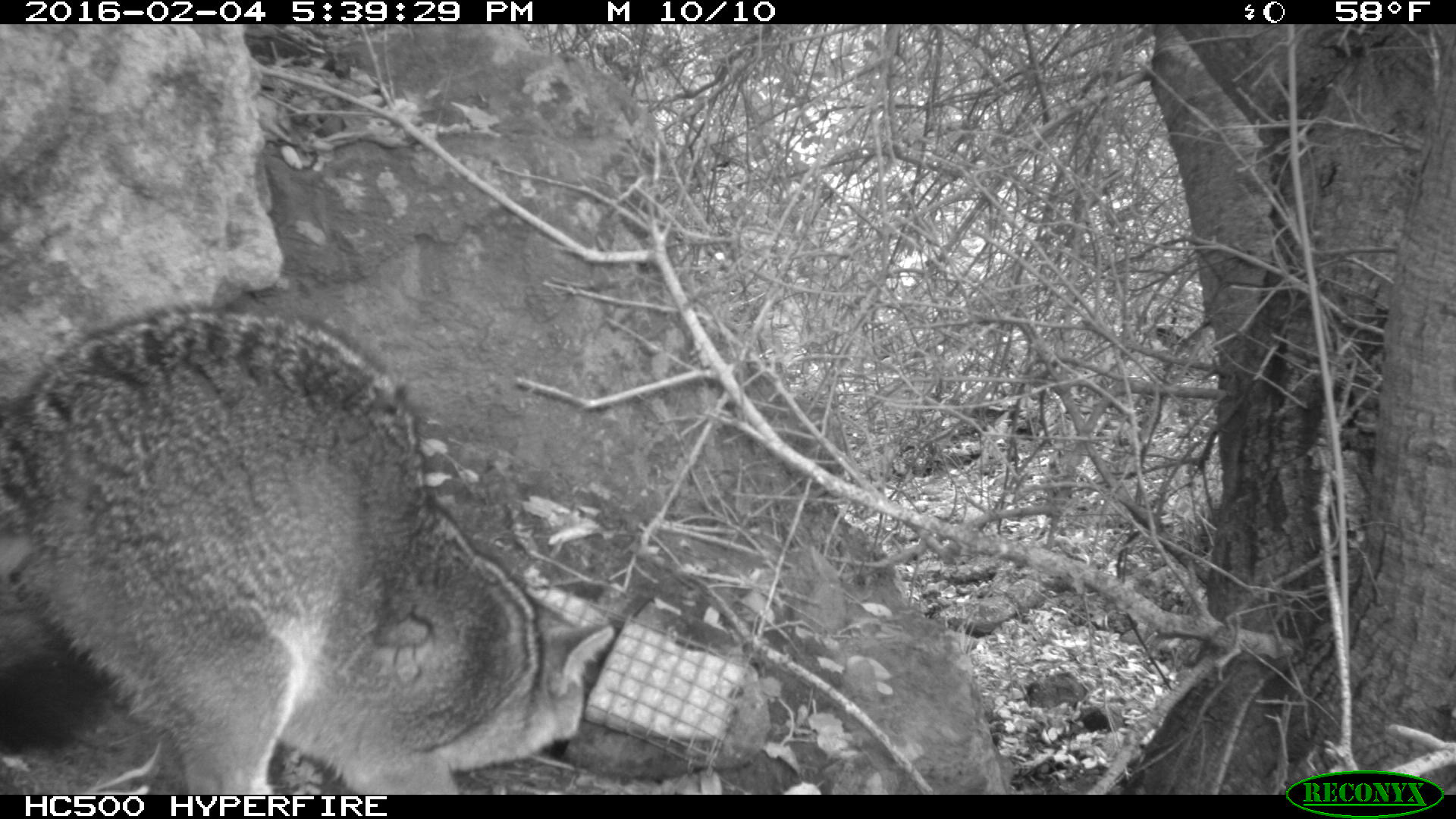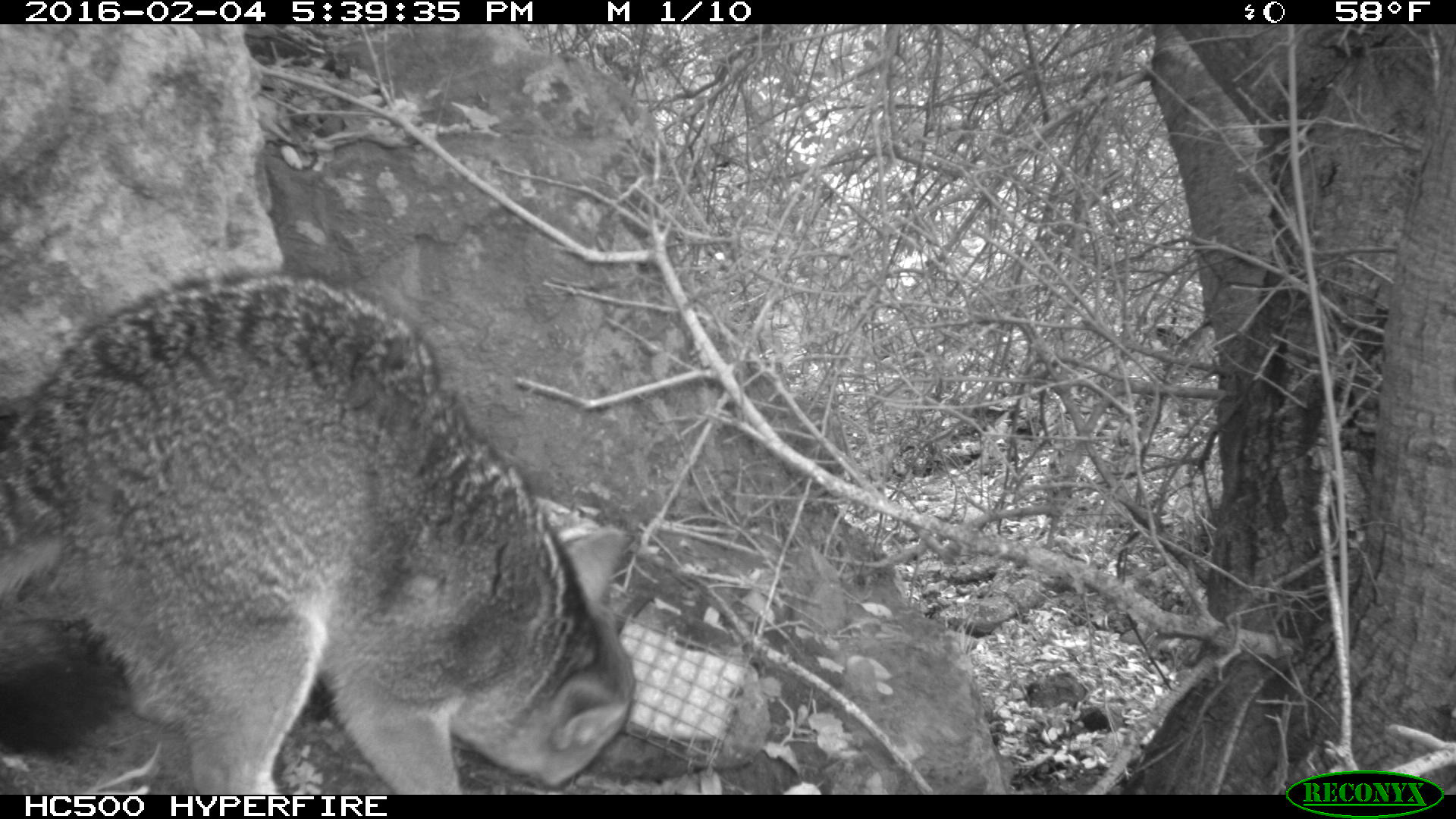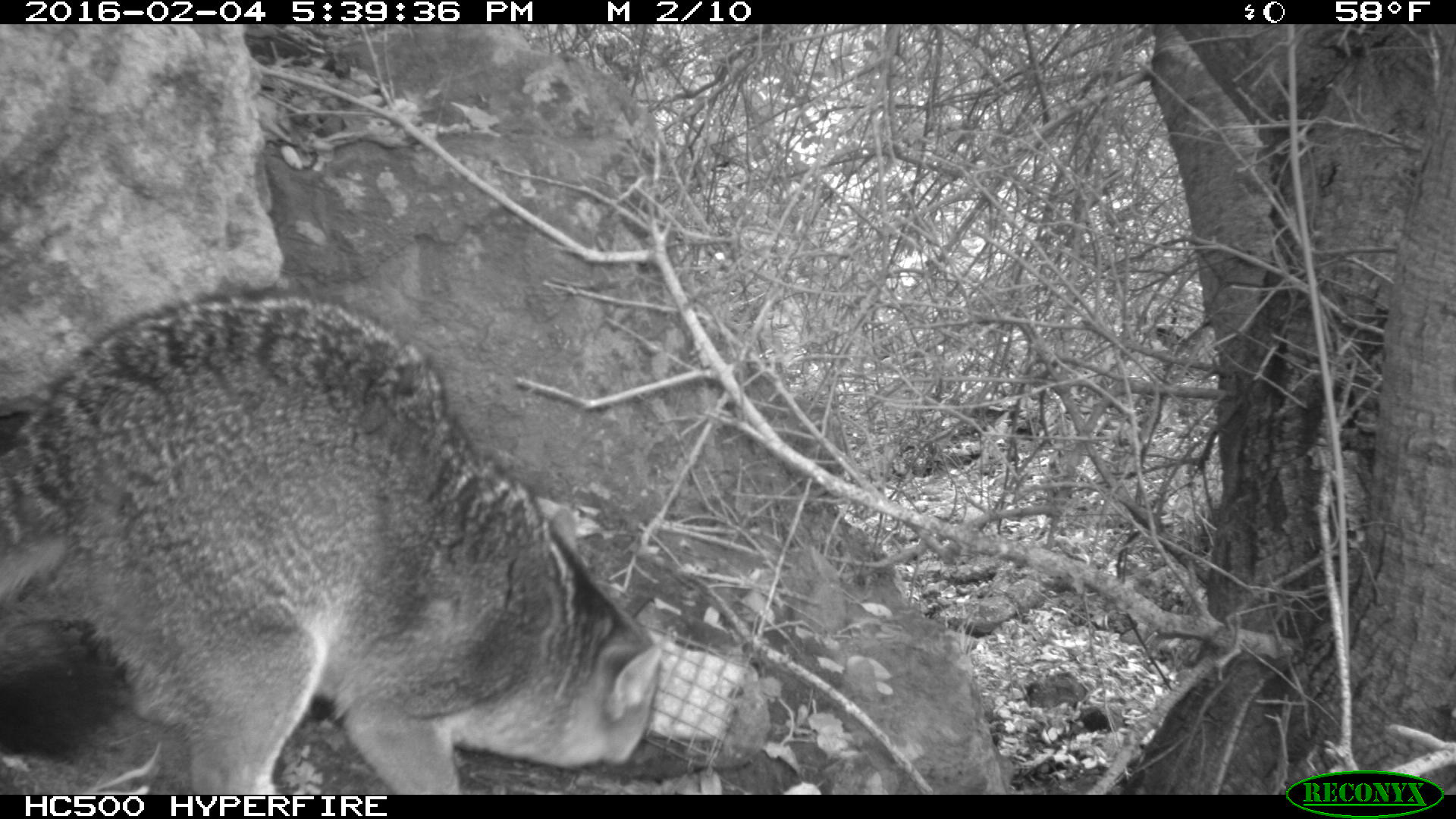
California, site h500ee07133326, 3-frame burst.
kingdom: Animalia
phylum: Chordata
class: Mammalia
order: Carnivora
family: Canidae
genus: Urocyon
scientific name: Urocyon littoralis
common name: island fox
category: fox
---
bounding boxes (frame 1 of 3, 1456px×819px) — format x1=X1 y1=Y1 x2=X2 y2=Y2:
fox: x1=0 y1=307 x2=615 y2=793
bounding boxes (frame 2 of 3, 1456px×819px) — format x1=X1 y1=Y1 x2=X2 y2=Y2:
fox: x1=0 y1=268 x2=634 y2=795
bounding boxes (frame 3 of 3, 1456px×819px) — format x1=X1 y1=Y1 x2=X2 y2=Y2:
fox: x1=0 y1=288 x2=660 y2=795